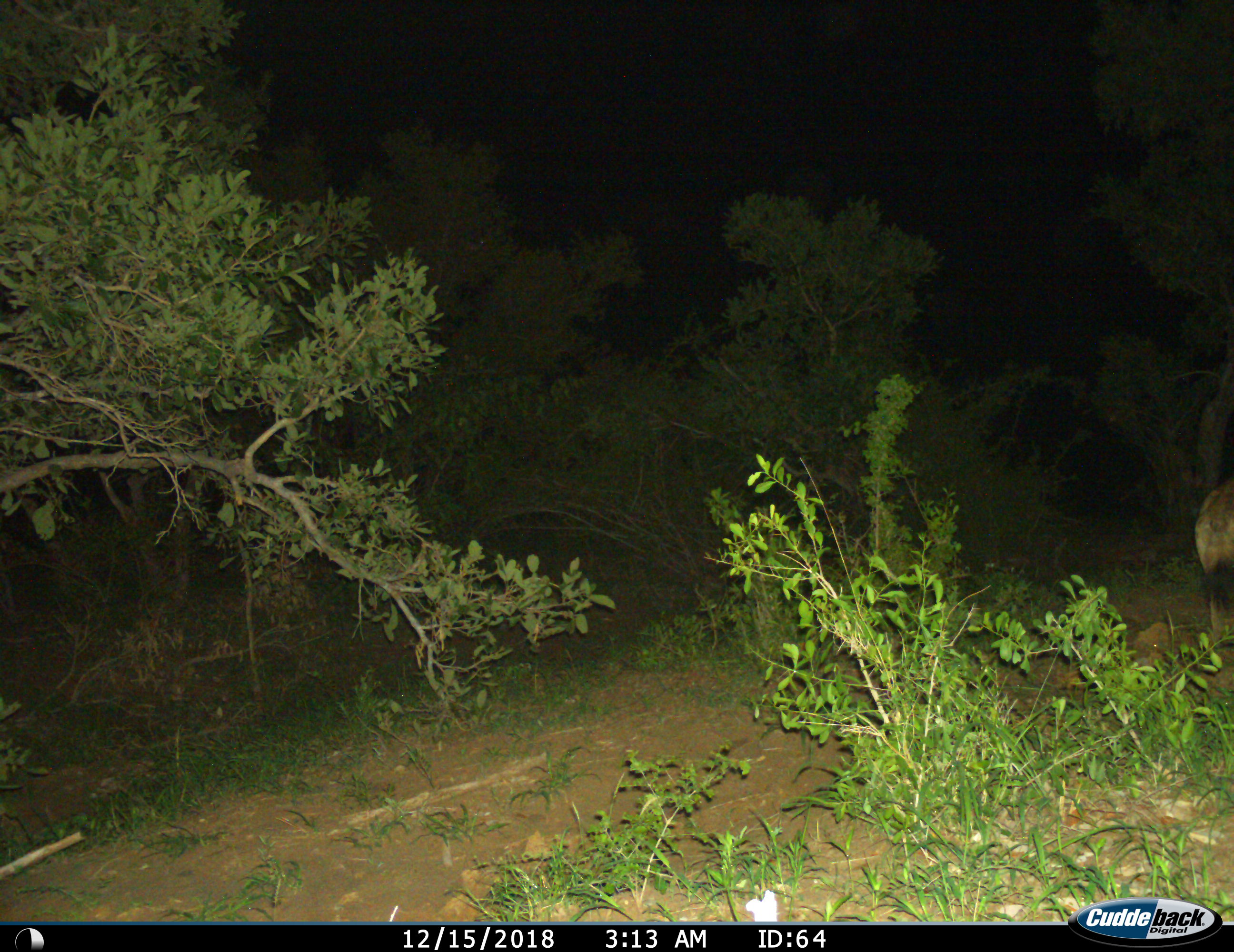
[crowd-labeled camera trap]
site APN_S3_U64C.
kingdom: Animalia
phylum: Chordata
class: Mammalia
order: Carnivora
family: Hyaenidae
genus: Crocuta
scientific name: Crocuta crocuta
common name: spotted hyena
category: hyenaspotted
Hyenaspotted (spotted hyena) (Crocuta crocuta), count 1. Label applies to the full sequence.